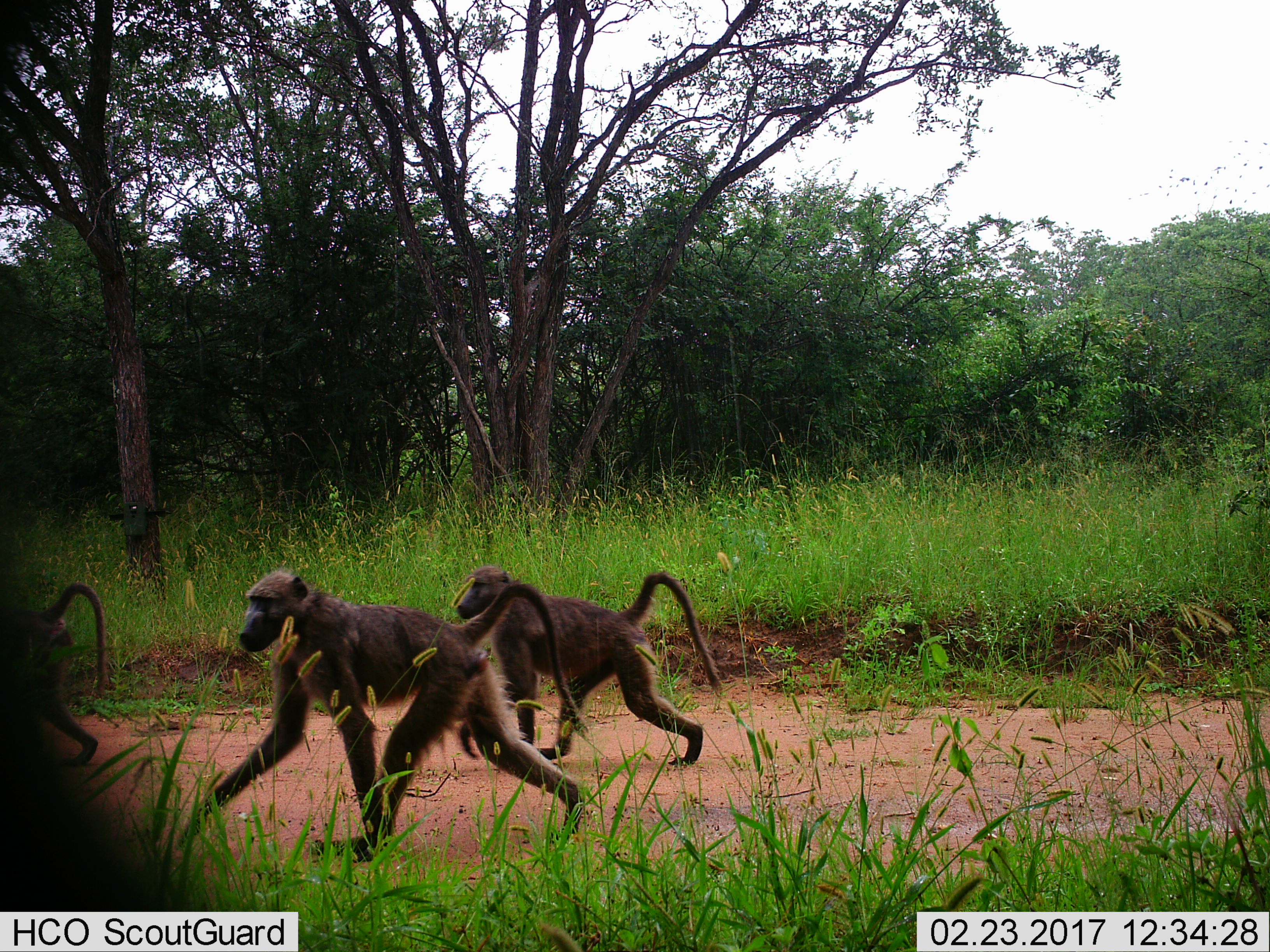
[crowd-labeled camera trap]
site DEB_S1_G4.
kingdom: Animalia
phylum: Chordata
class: Mammalia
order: Primates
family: Cercopithecidae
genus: Papio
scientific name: Papio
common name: baboon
Baboon (Papio), count 3. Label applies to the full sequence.